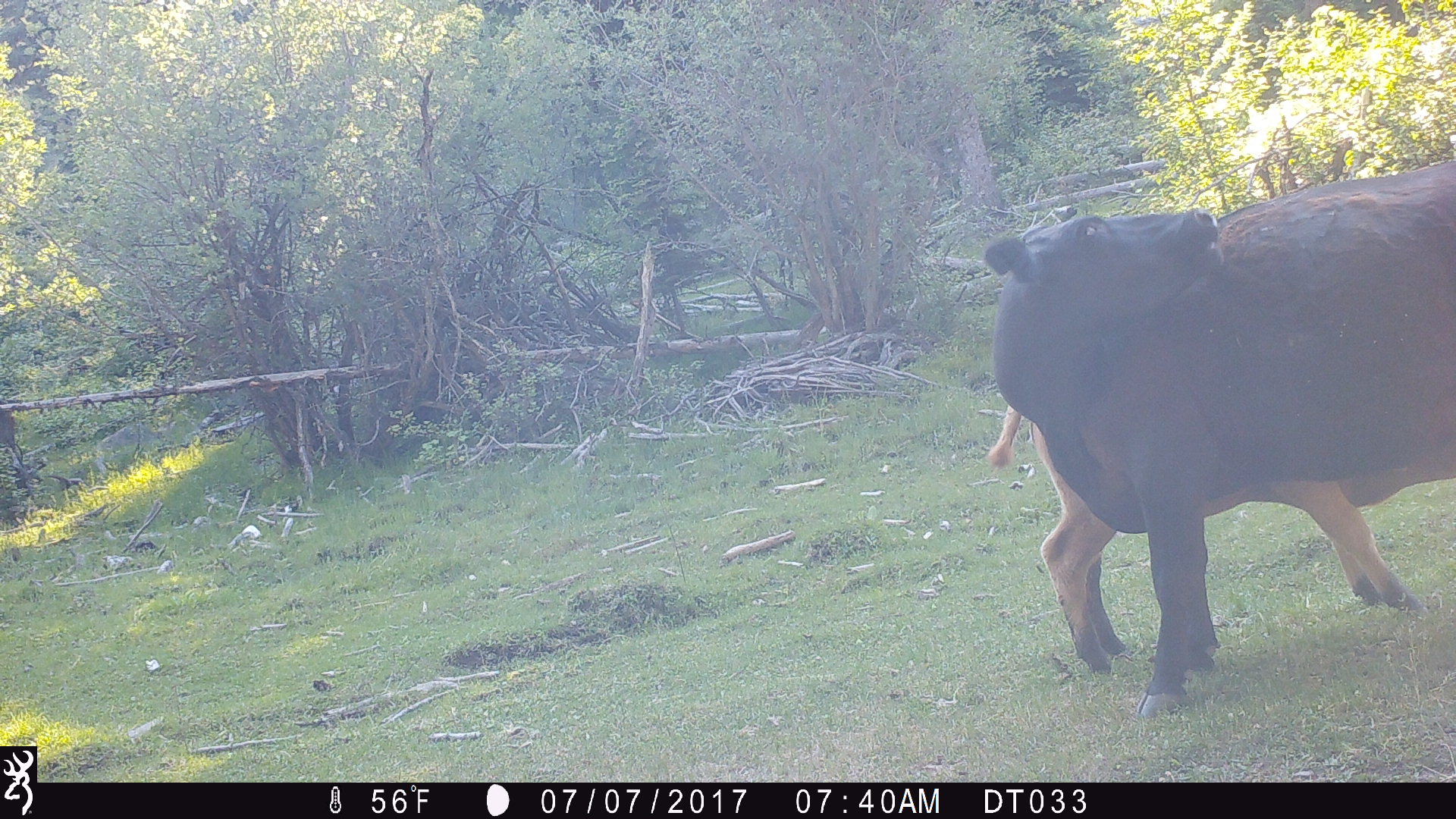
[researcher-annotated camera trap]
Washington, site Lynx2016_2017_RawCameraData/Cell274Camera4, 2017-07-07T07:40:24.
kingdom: Animalia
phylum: Chordata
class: Mammalia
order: Artiodactyla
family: Bovidae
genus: Bos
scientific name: Bos taurus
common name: domestic cattle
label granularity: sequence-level